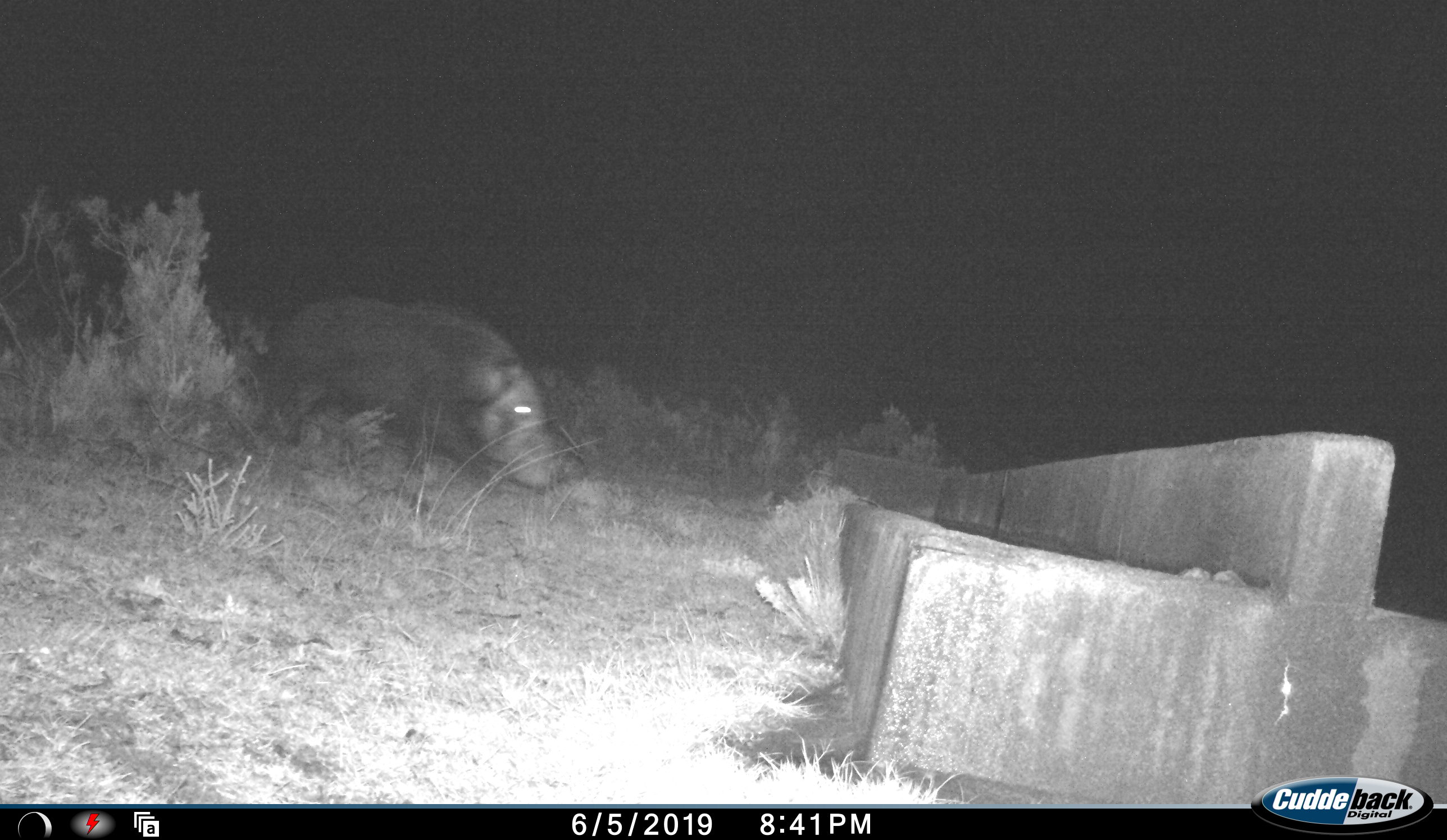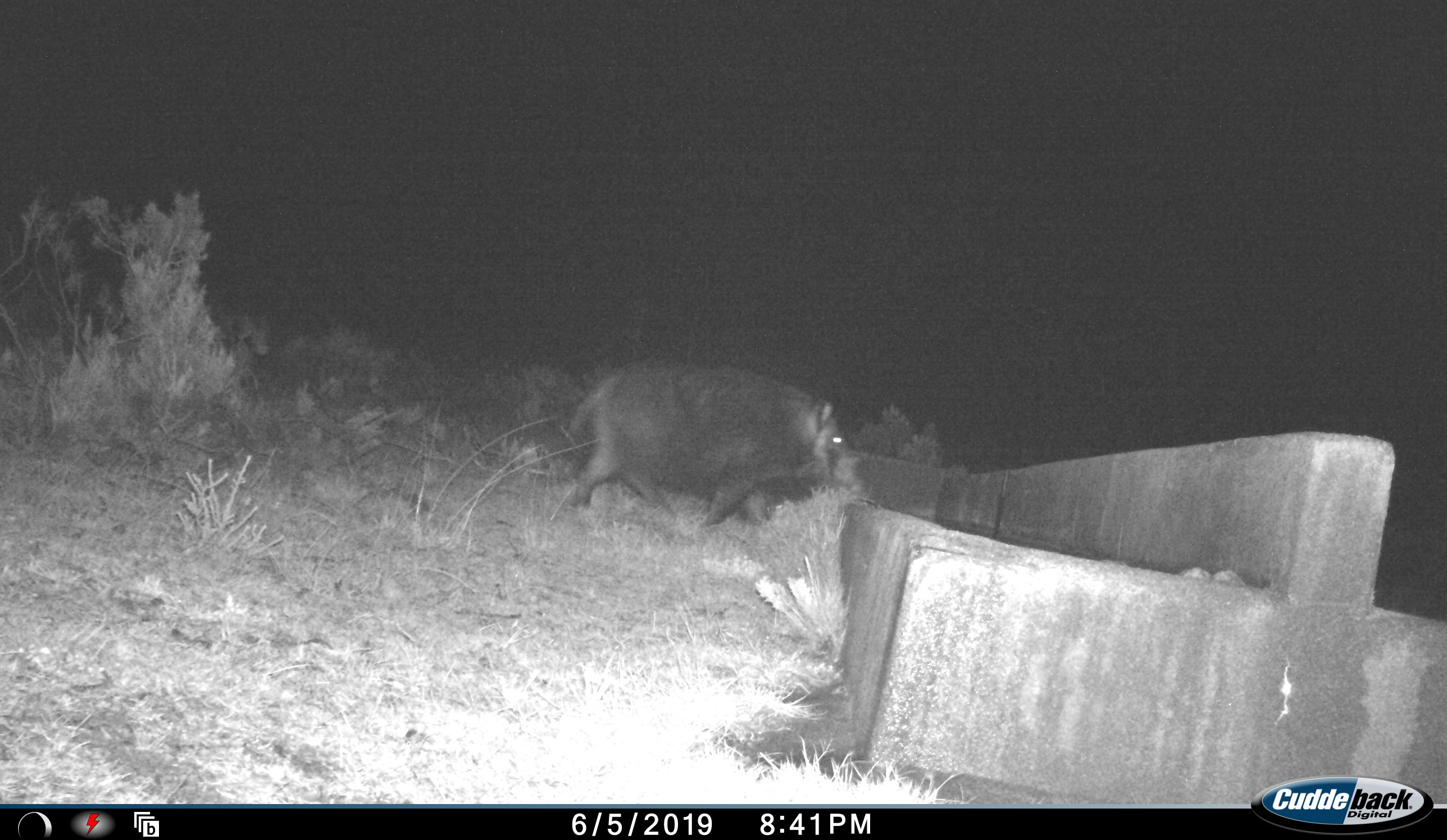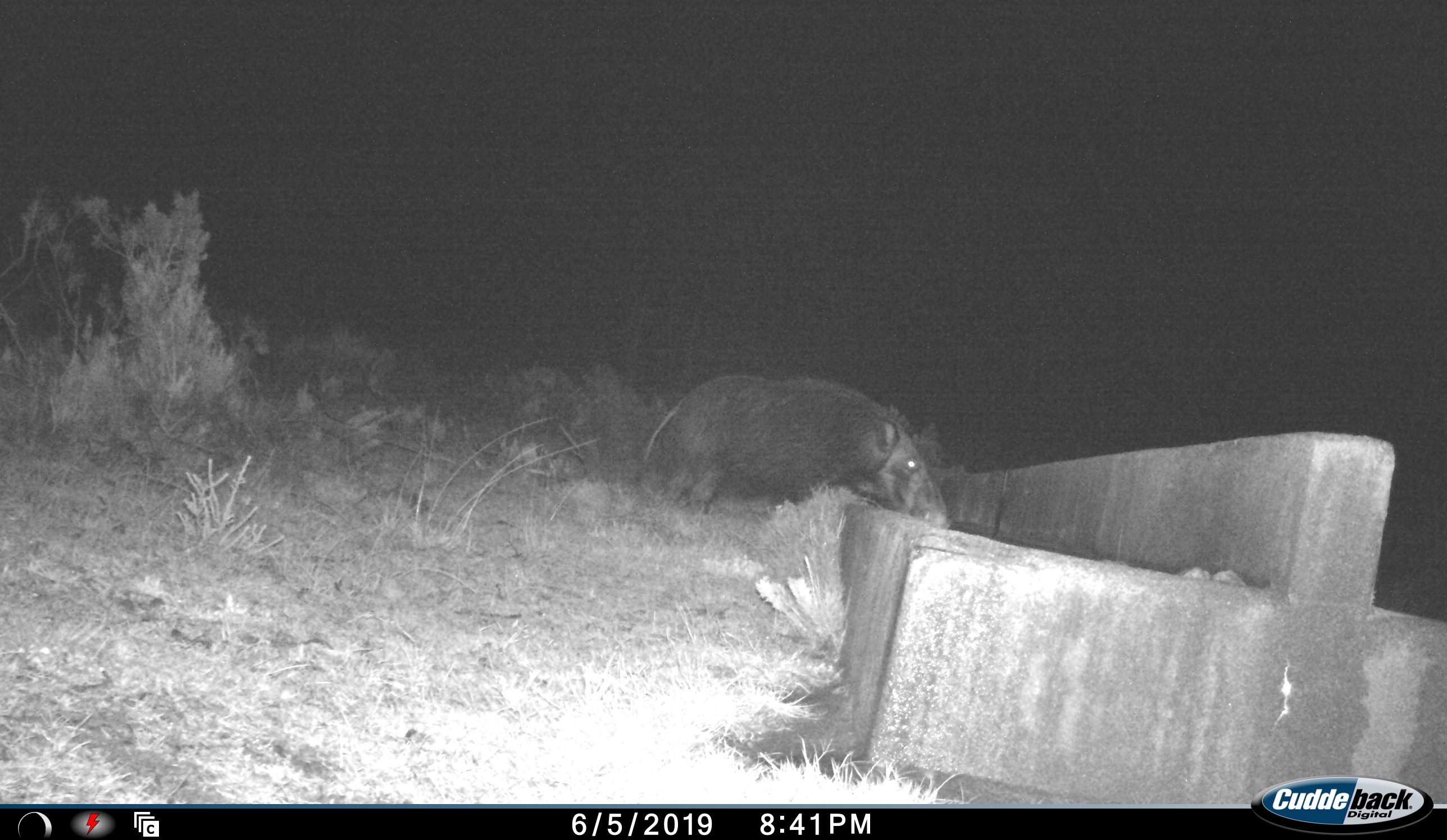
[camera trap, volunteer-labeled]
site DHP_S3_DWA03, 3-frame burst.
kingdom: Animalia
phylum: Chordata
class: Mammalia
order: Artiodactyla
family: Suidae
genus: Potamochoerus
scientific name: Potamochoerus larvatus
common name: bushpig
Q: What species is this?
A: Bushpig (Potamochoerus larvatus).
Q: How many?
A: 1.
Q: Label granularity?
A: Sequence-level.